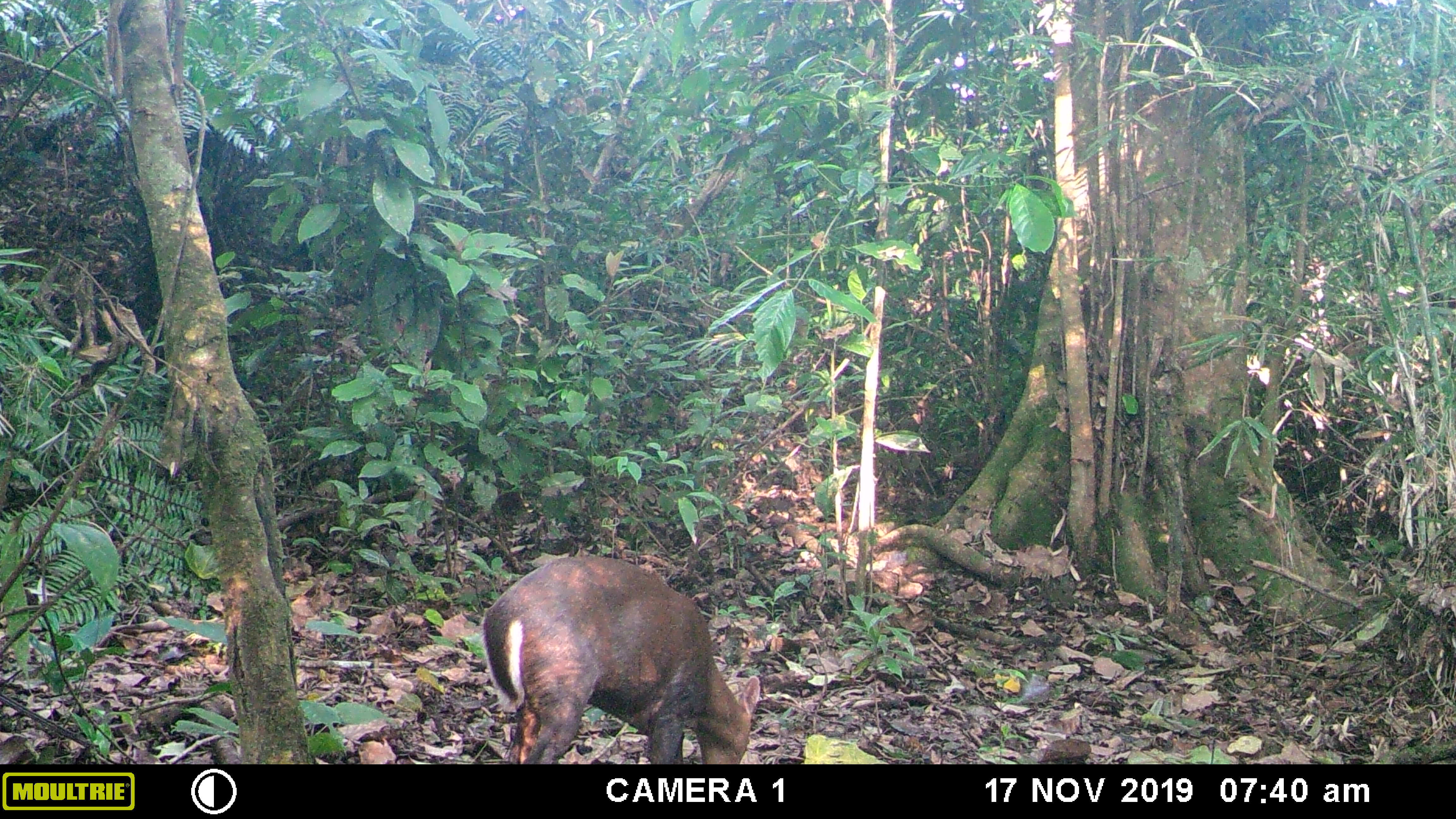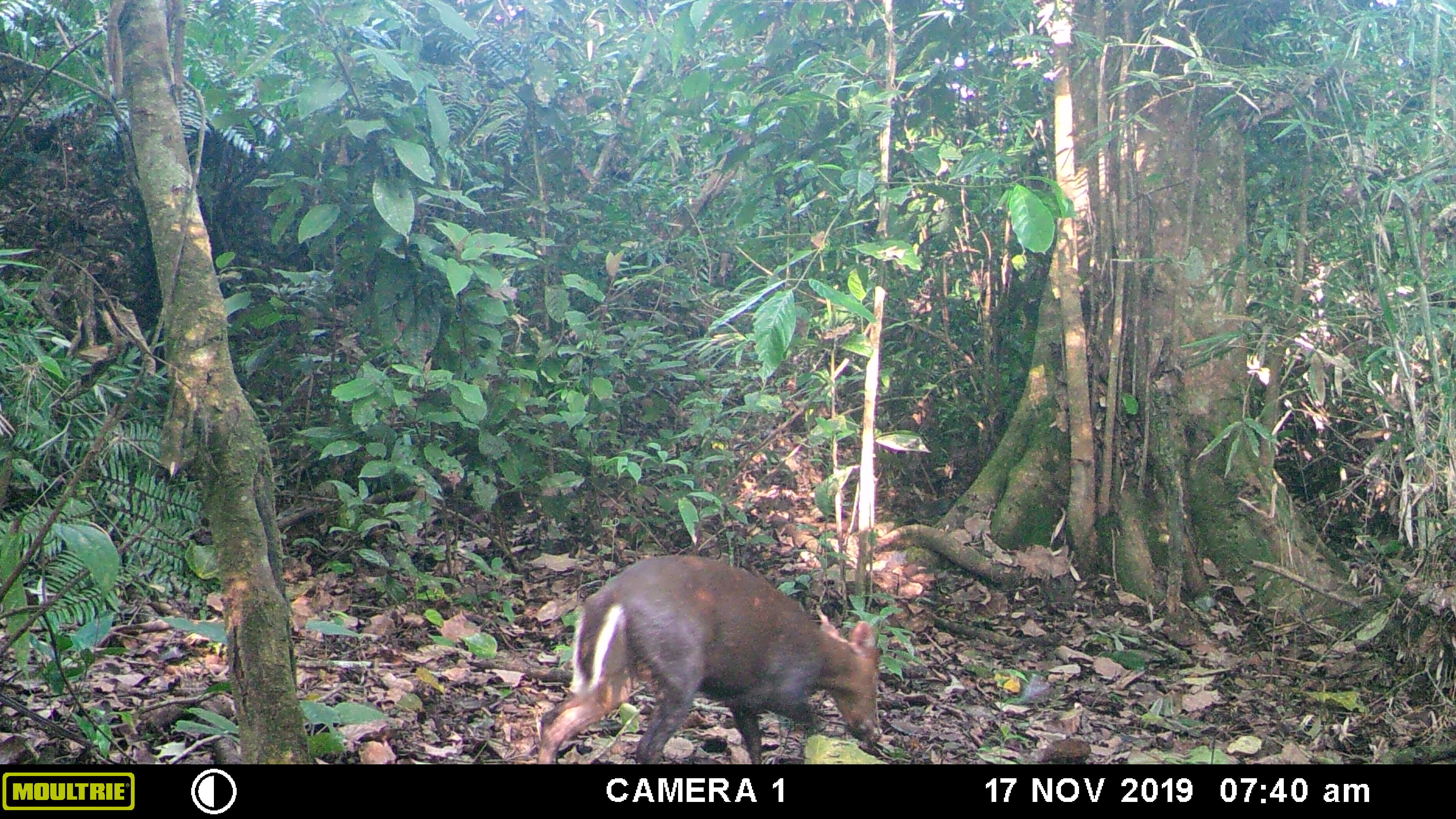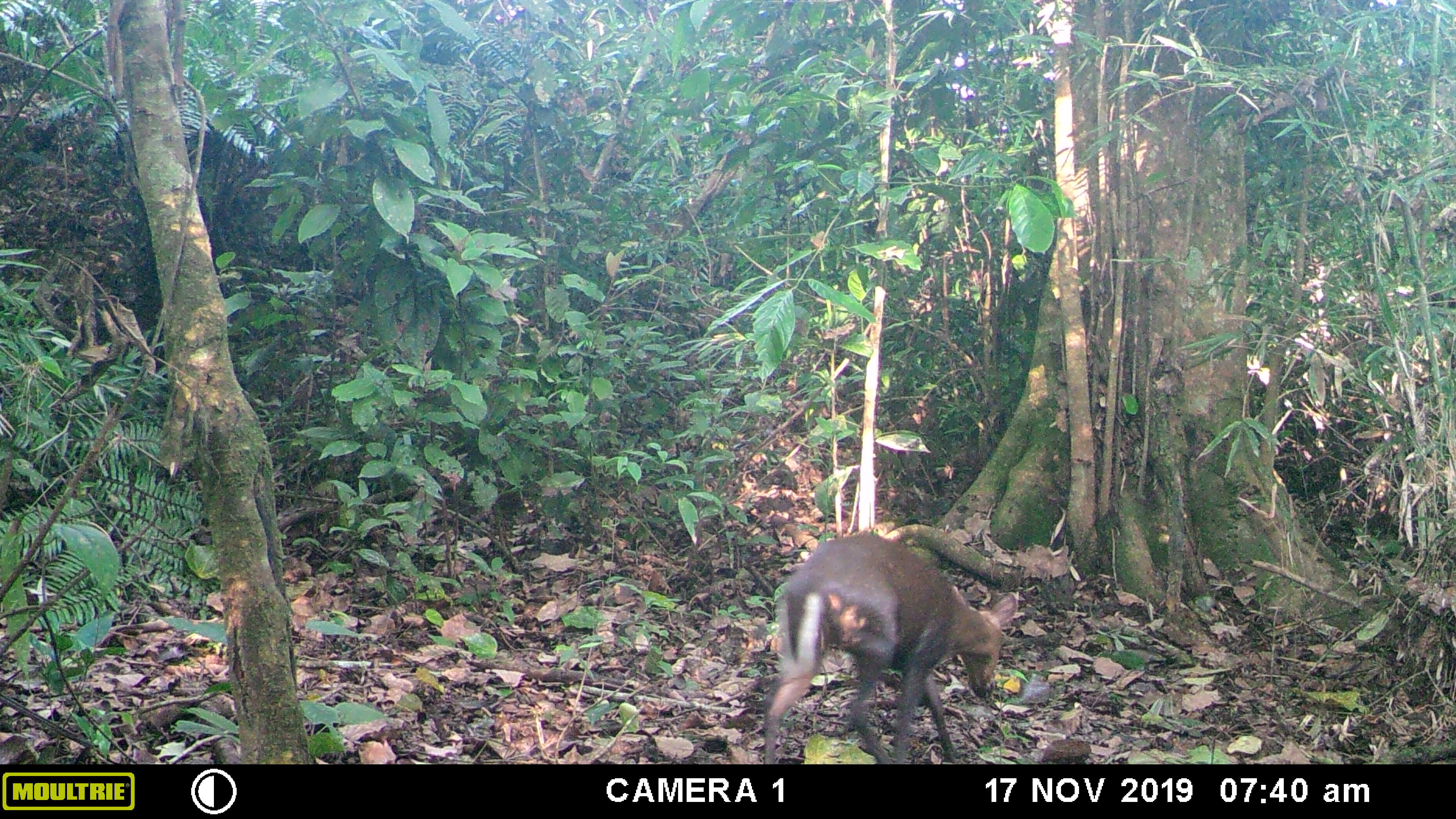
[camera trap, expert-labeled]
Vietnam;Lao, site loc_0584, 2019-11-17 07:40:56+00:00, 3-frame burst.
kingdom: Animalia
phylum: Chordata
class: Mammalia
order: Artiodactyla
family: Cervidae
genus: Muntiacus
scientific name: Muntiacus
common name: muntjacs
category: unidentified muntjac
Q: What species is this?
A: Unidentified muntjac (muntjacs) (Muntiacus).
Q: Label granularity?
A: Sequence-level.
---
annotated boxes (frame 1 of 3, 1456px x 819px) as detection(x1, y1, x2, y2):
unidentified muntjac: detection(484, 556, 760, 764)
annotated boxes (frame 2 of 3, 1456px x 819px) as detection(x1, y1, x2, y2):
unidentified muntjac: detection(538, 554, 879, 764)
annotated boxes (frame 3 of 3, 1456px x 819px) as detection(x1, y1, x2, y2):
unidentified muntjac: detection(763, 532, 1016, 764)